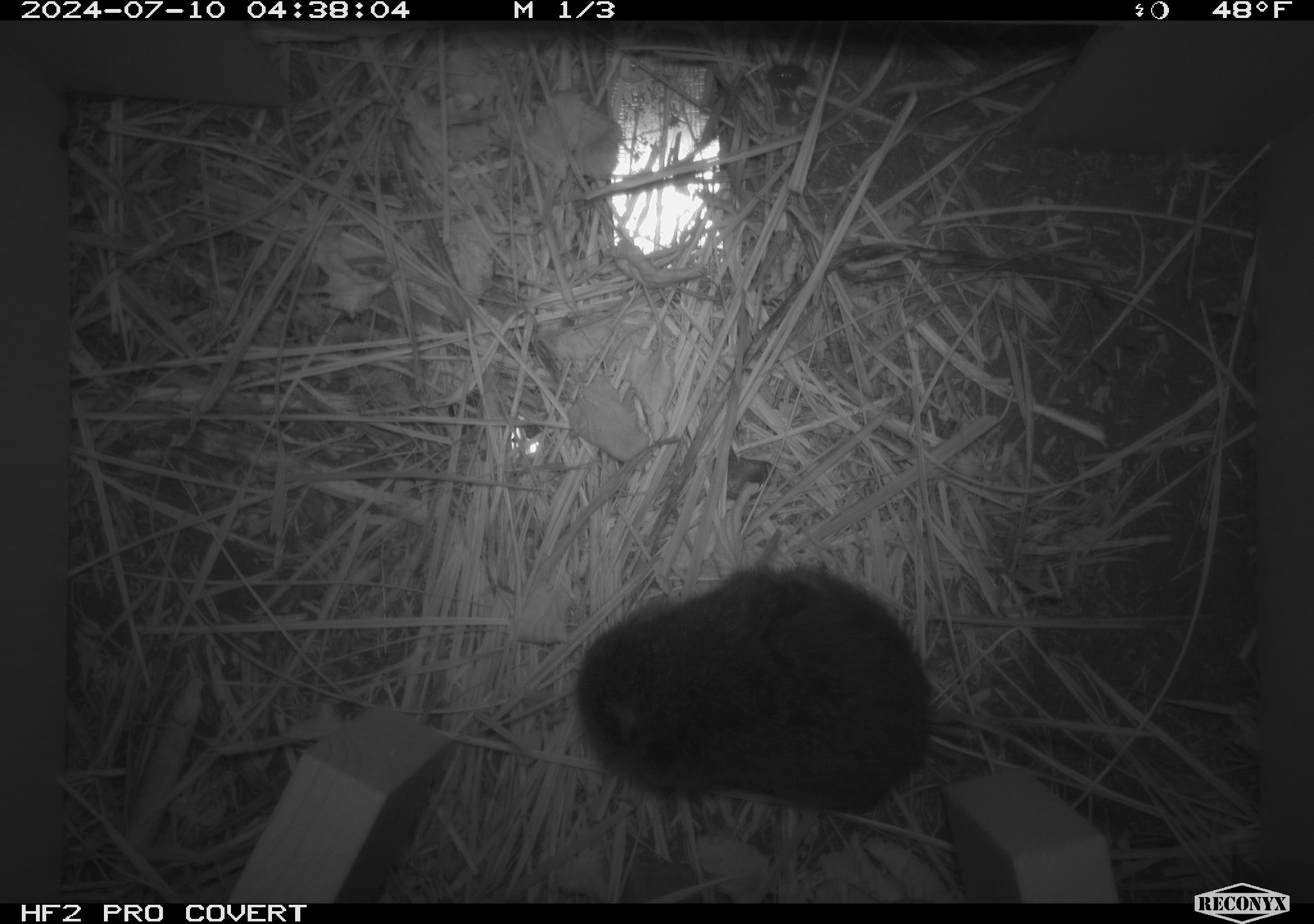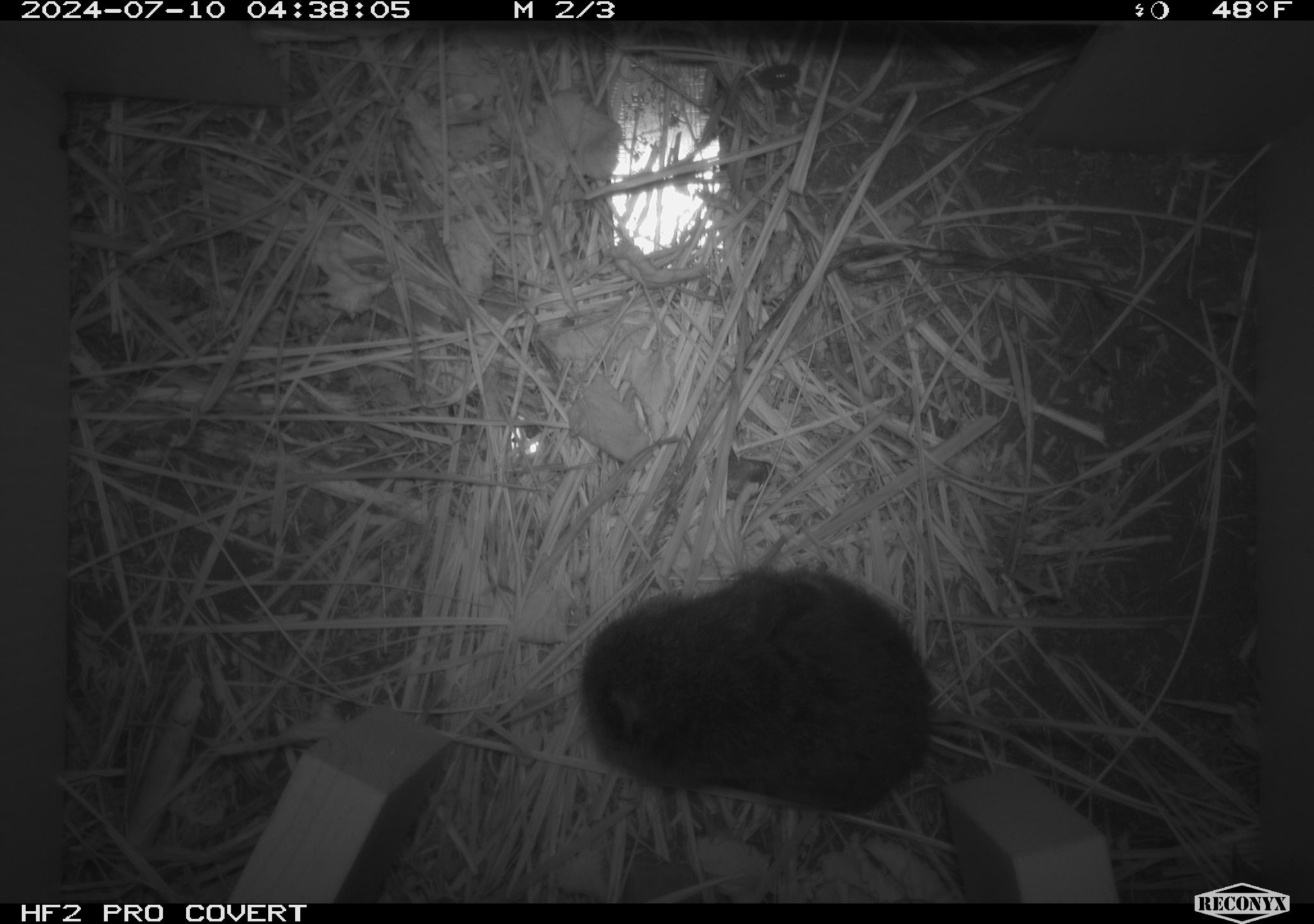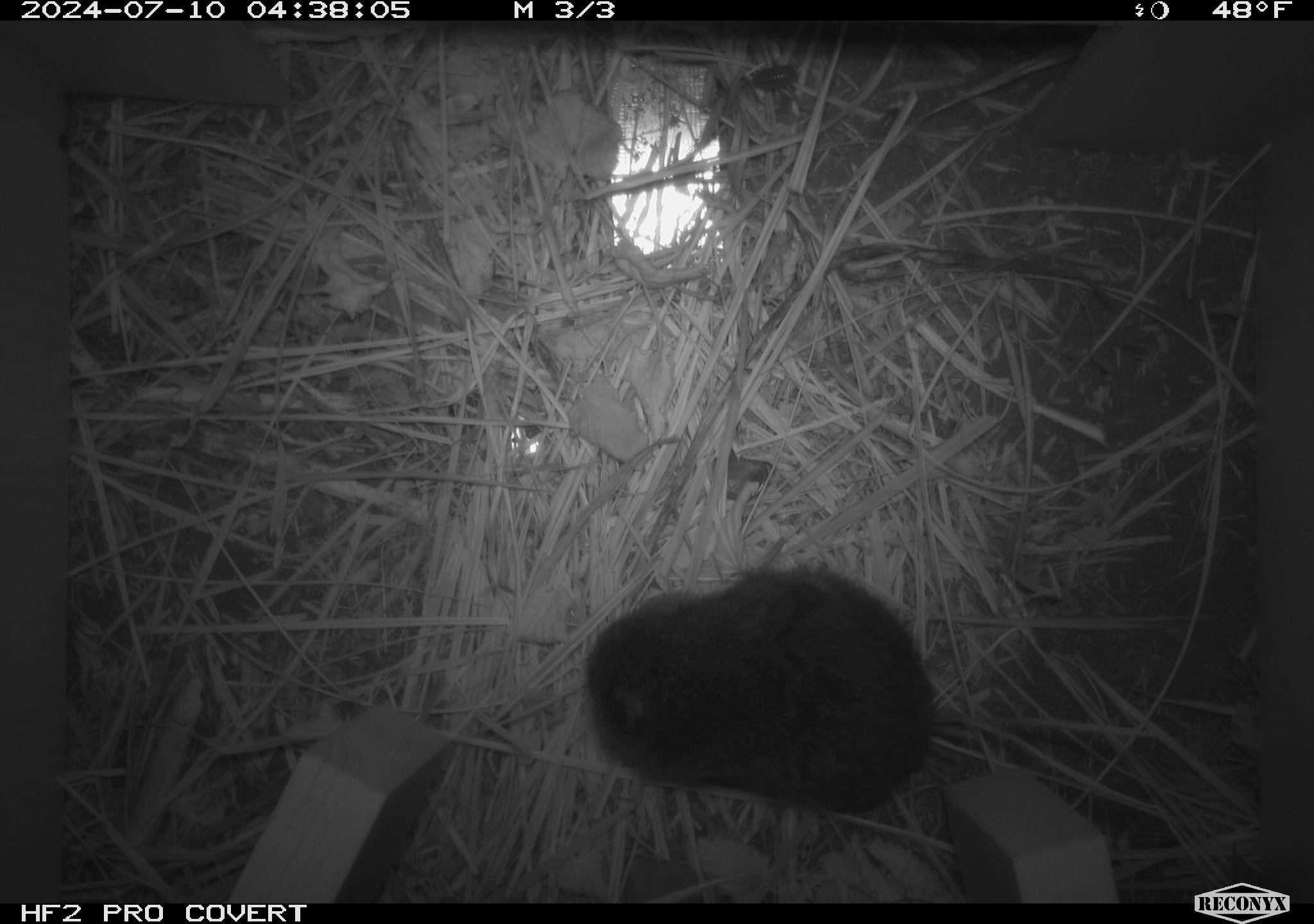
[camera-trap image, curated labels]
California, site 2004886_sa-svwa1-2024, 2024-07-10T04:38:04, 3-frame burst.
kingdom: Animalia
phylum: Chordata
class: Mammalia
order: Rodentia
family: Cricetidae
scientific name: Arvicolinae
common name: voles, lemmings, and muskrats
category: arvicolinae subfamily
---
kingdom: Animalia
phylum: Arthropoda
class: Malacostraca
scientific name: Malacostraca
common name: amphipods, crabs, isopods, krill, lobsters and shrimps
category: malacostracan